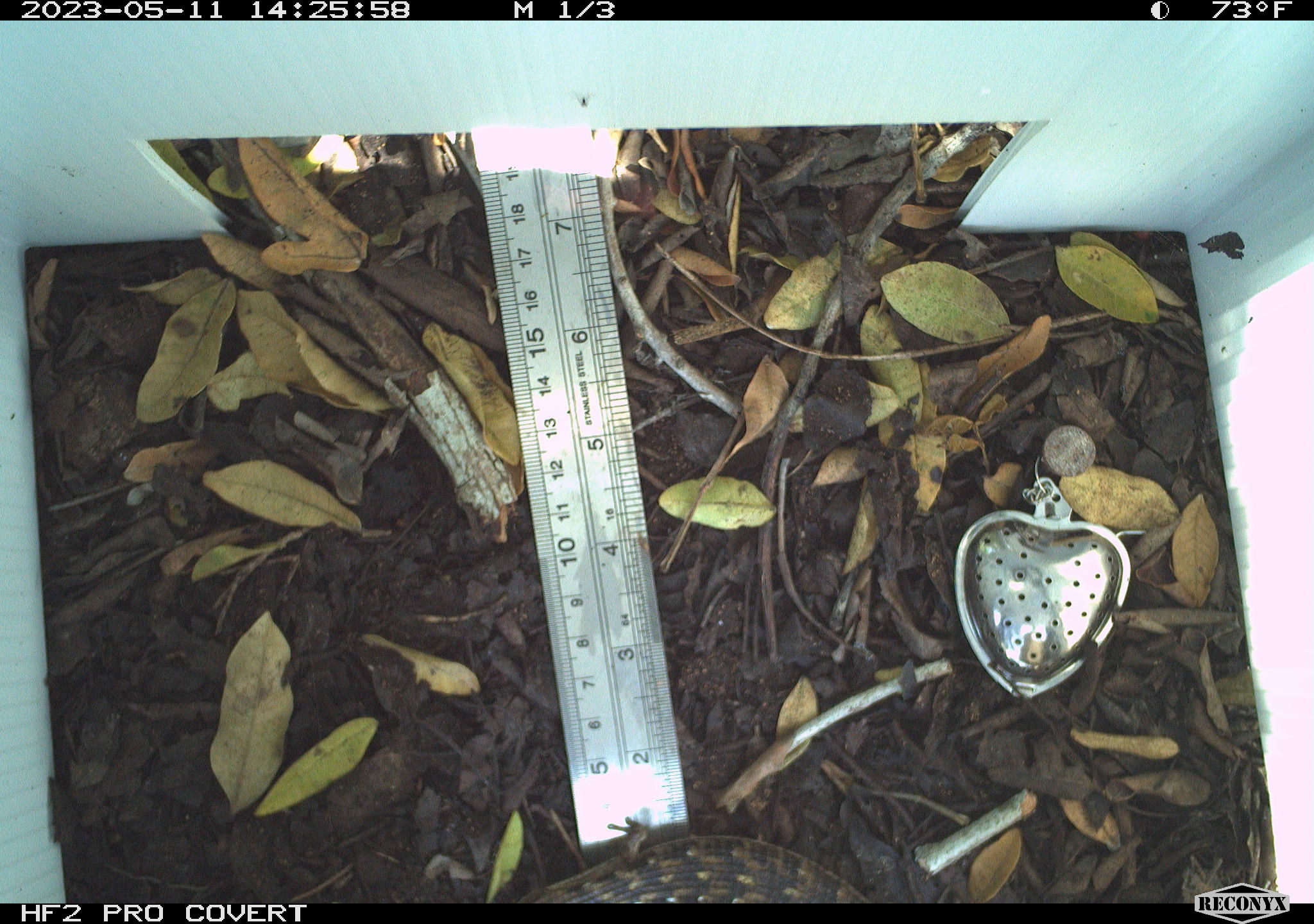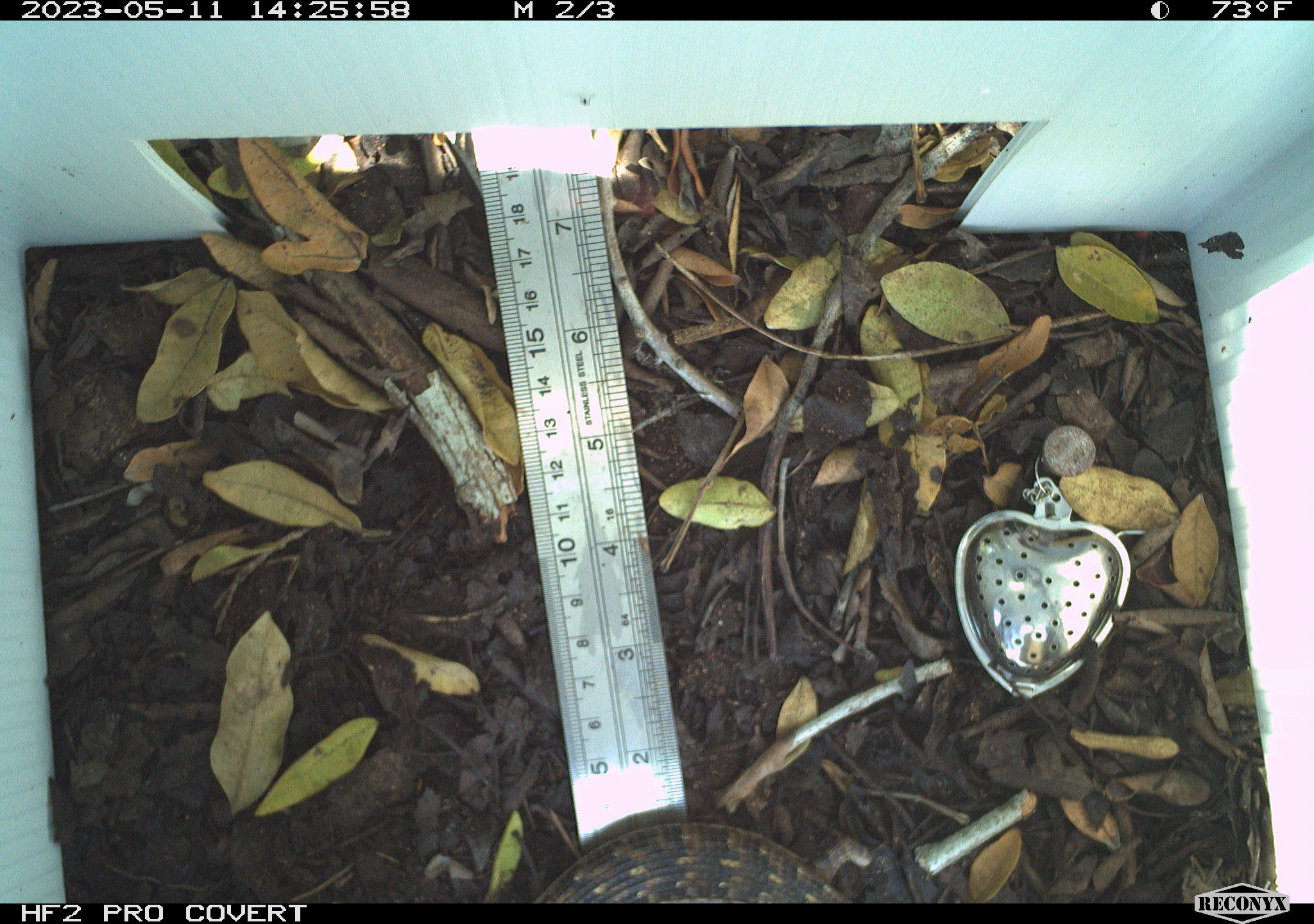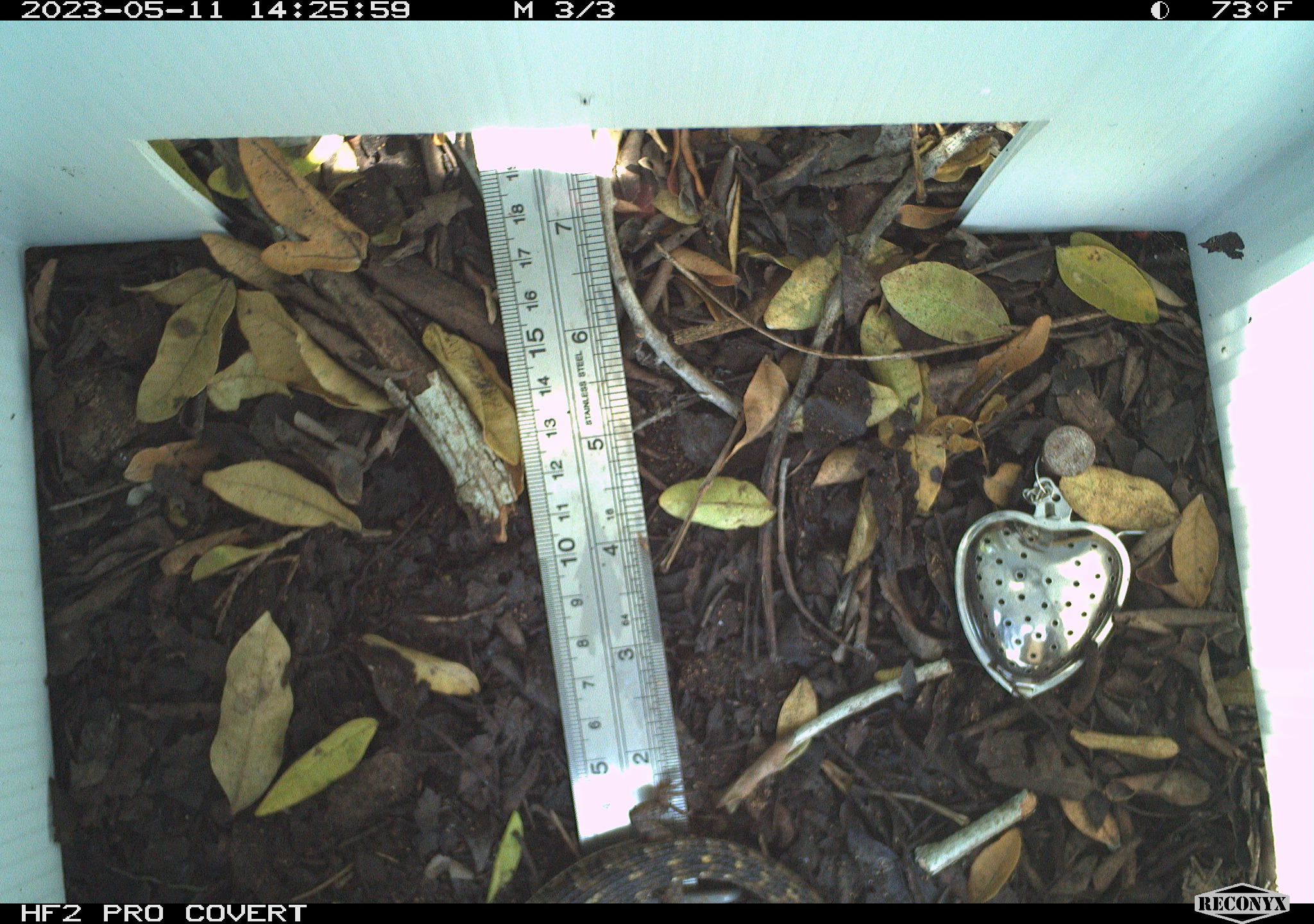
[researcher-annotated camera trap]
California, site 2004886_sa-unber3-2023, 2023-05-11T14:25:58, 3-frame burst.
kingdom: Animalia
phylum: Chordata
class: Reptilia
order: Squamata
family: Anguidae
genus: Elgaria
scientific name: Elgaria multicarinata webbii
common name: san diego alligator lizard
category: woodland alligator lizard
Woodland alligator lizard (san diego alligator lizard) (Elgaria multicarinata webbii).